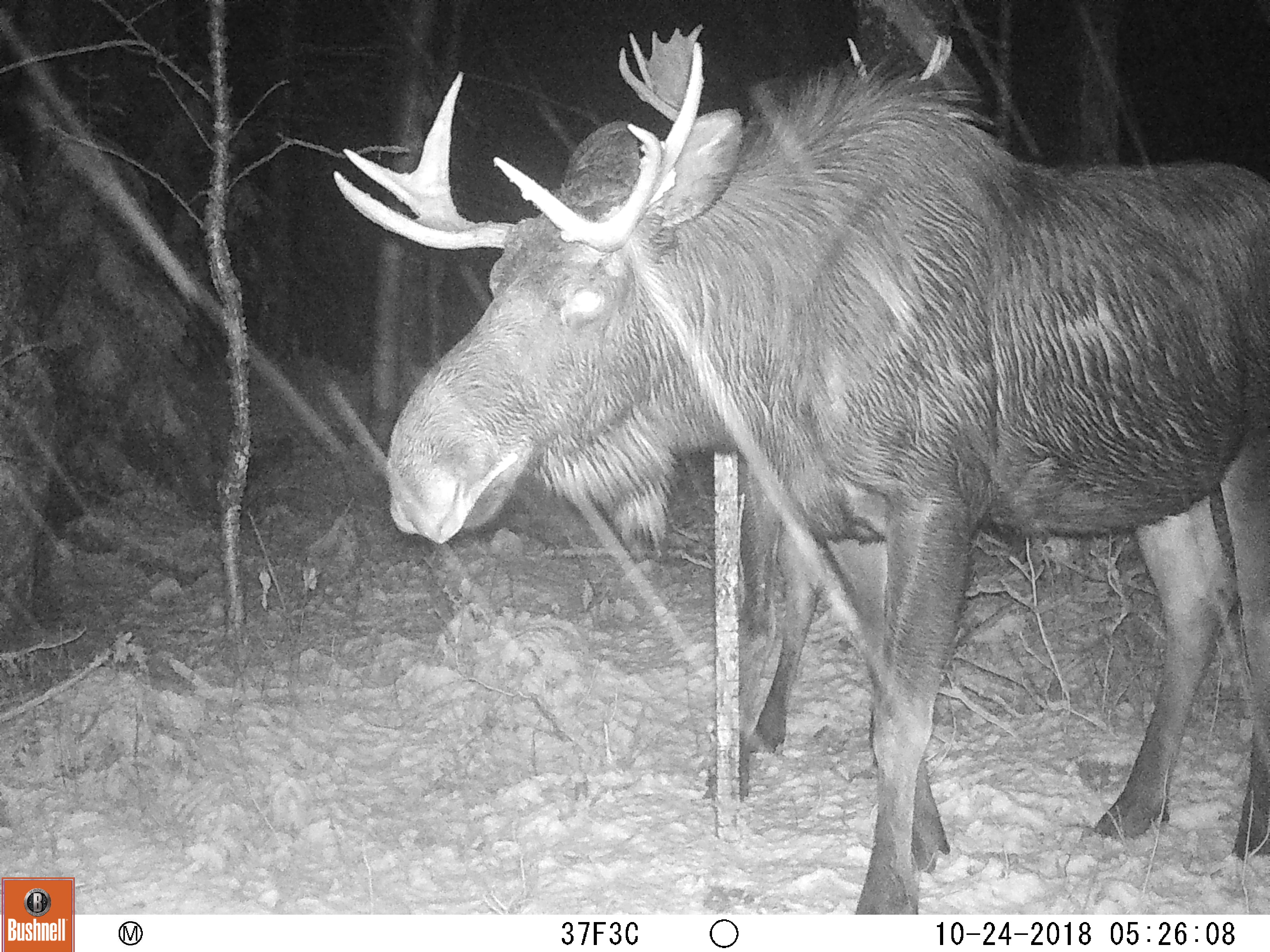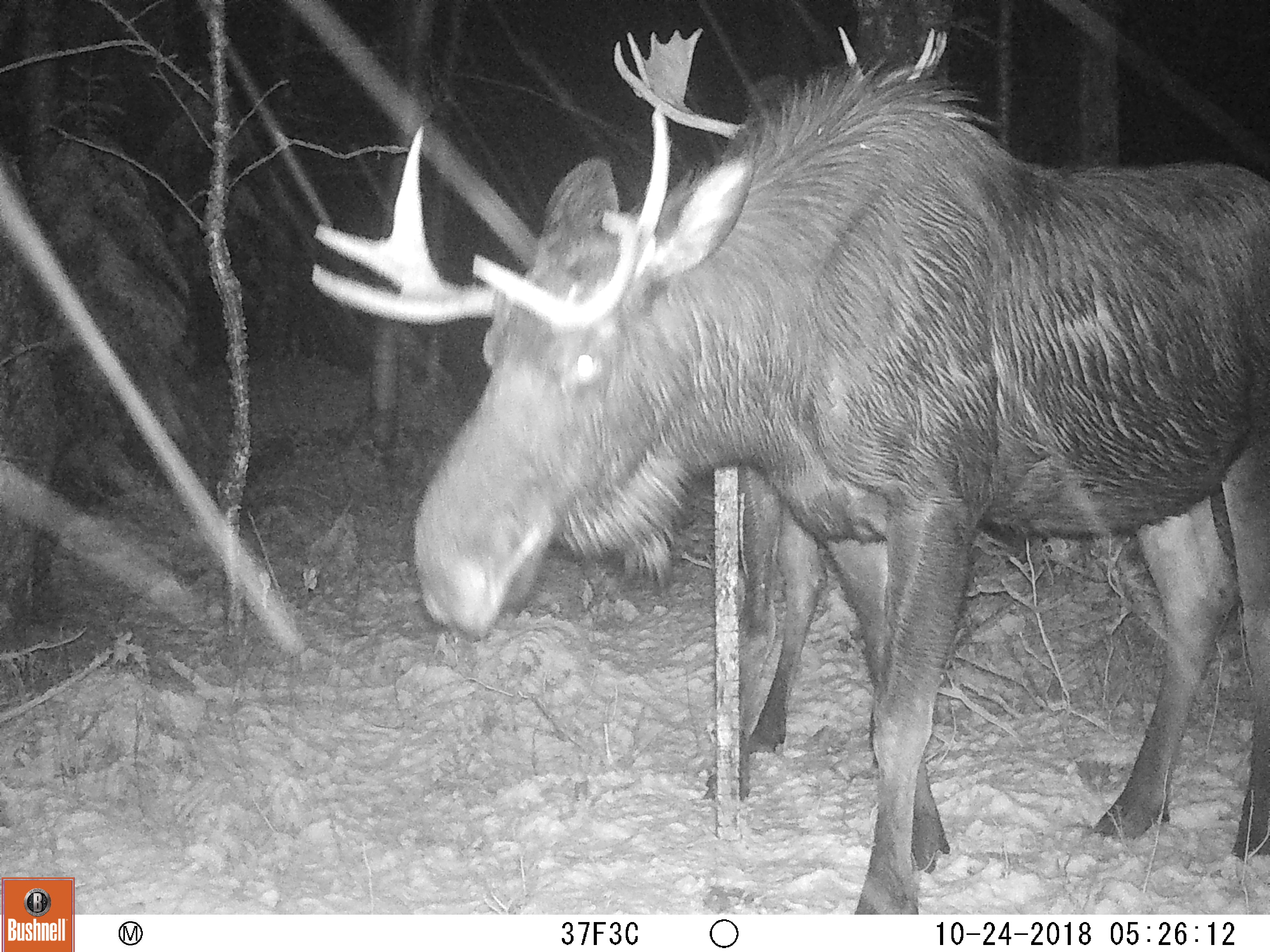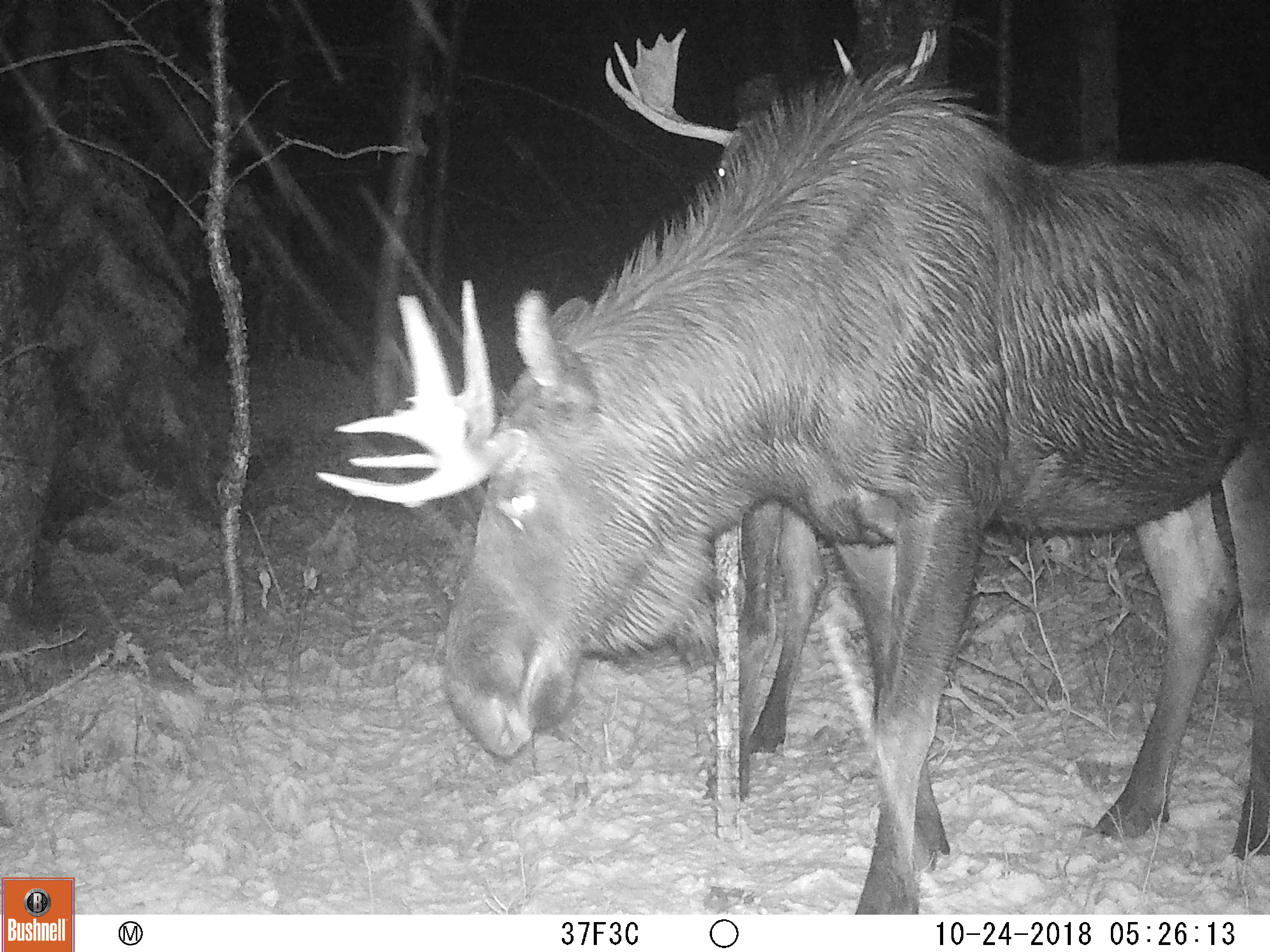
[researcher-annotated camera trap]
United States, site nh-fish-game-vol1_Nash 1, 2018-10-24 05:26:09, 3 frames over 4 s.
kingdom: Animalia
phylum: Chordata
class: Mammalia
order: Artiodactyla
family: Cervidae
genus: Alces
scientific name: Alces alces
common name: moose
Moose (Alces alces).